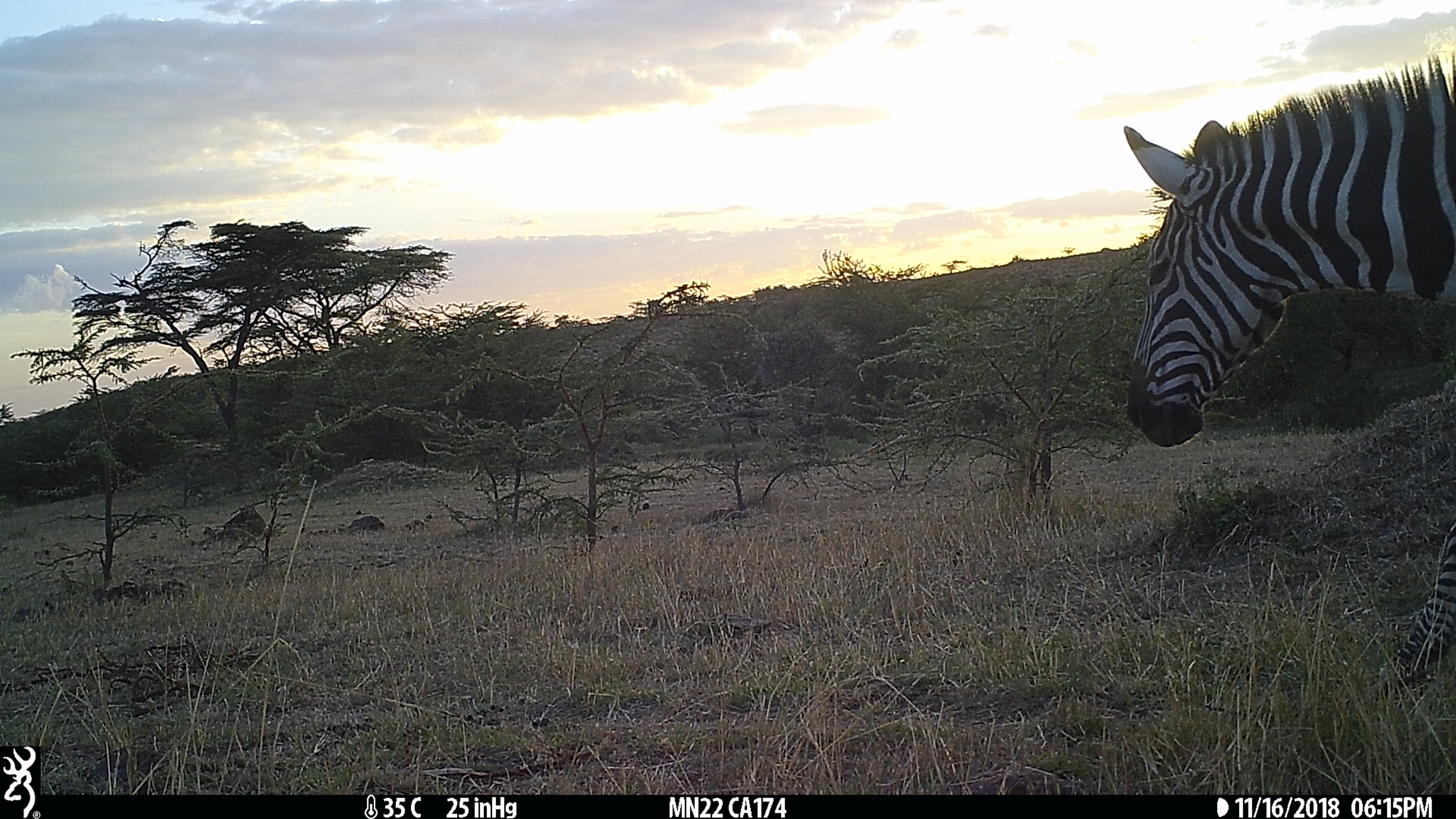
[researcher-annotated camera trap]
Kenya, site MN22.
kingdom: Animalia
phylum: Chordata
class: Mammalia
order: Perissodactyla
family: Equidae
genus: Equus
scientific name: Equus quagga burchellii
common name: burchell's zebra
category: zebra